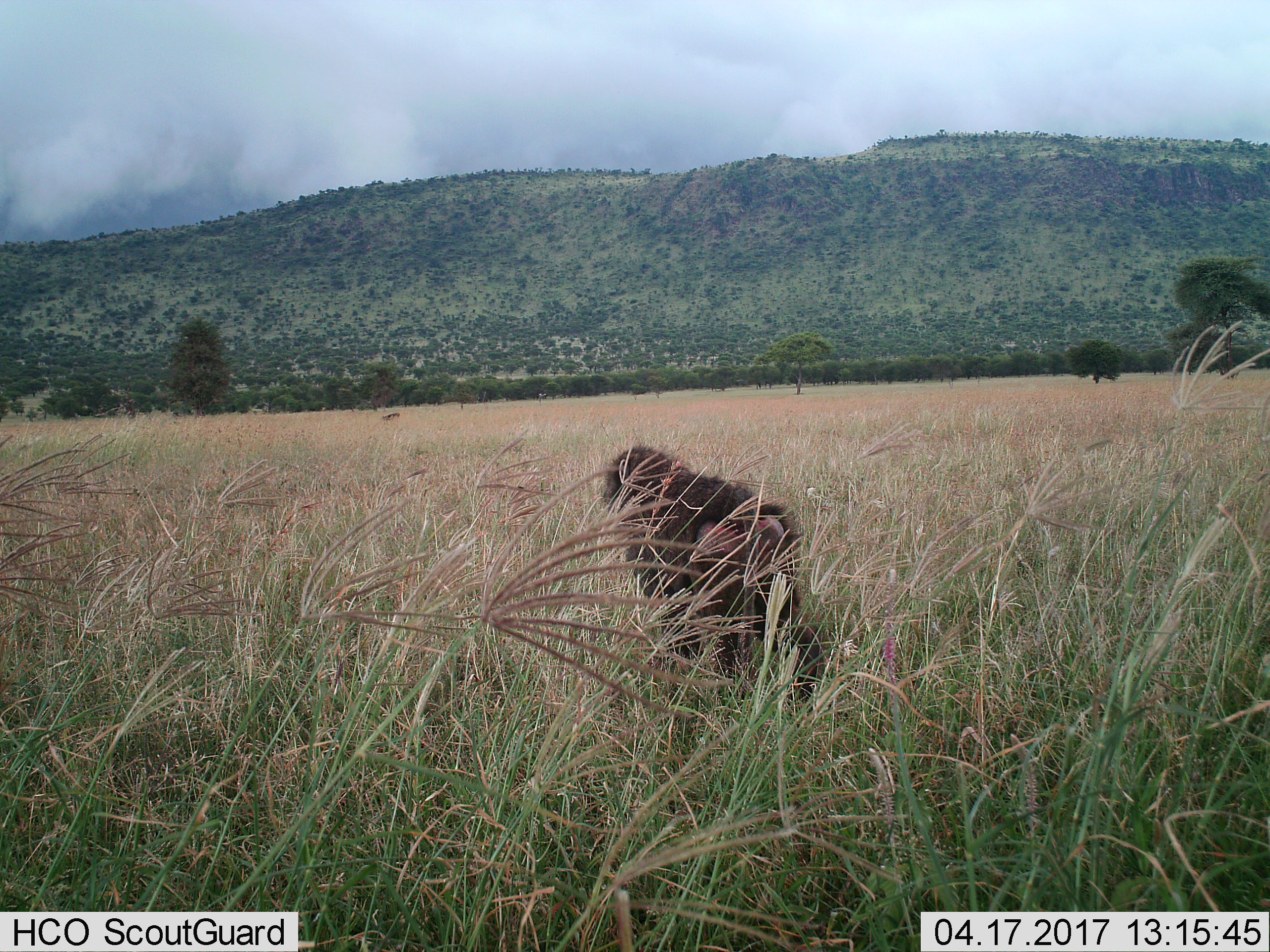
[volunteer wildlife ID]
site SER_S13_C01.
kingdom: Animalia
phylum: Chordata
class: Mammalia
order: Primates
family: Cercopithecidae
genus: Papio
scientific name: Papio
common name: baboon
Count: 1.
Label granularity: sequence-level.